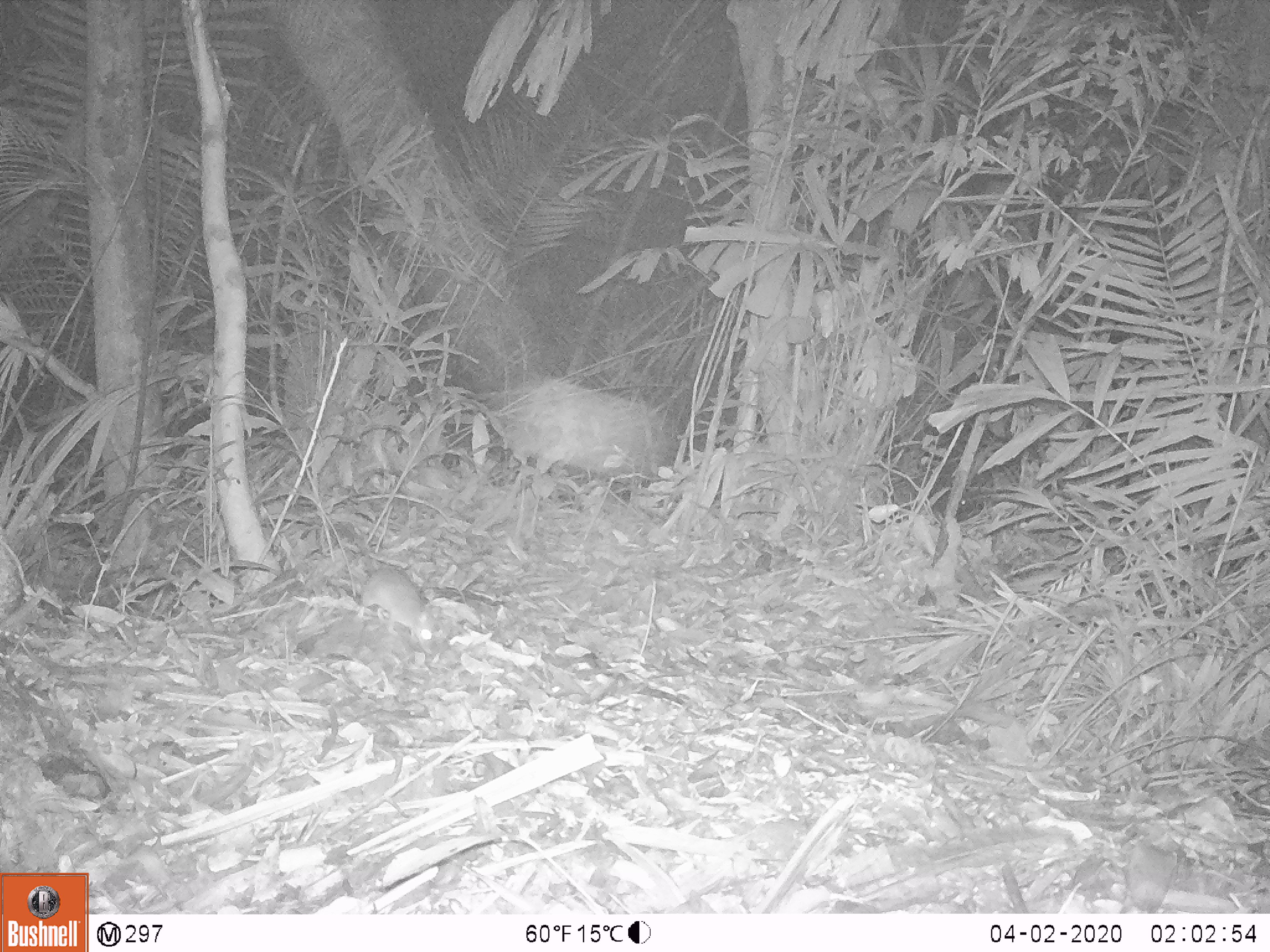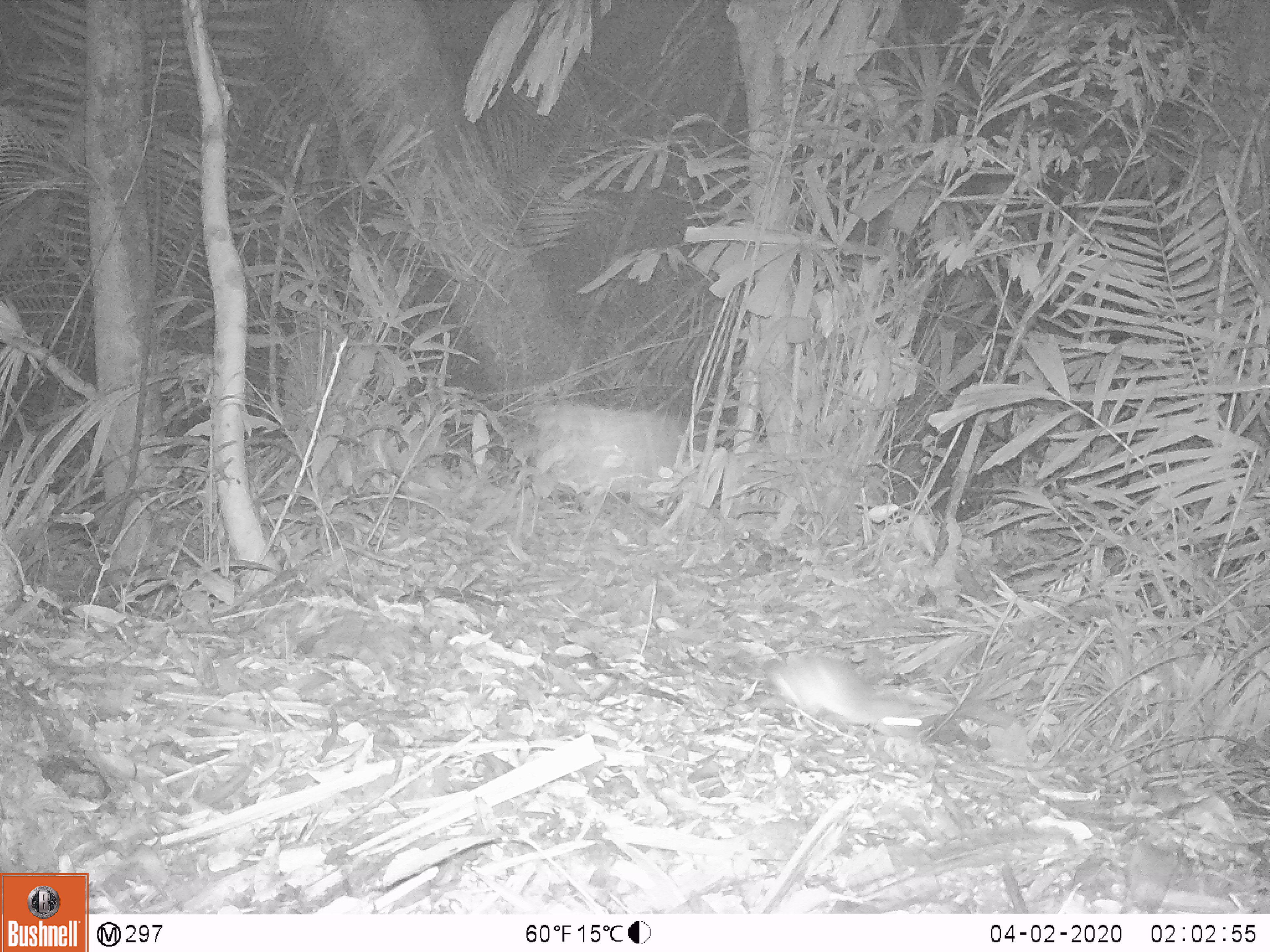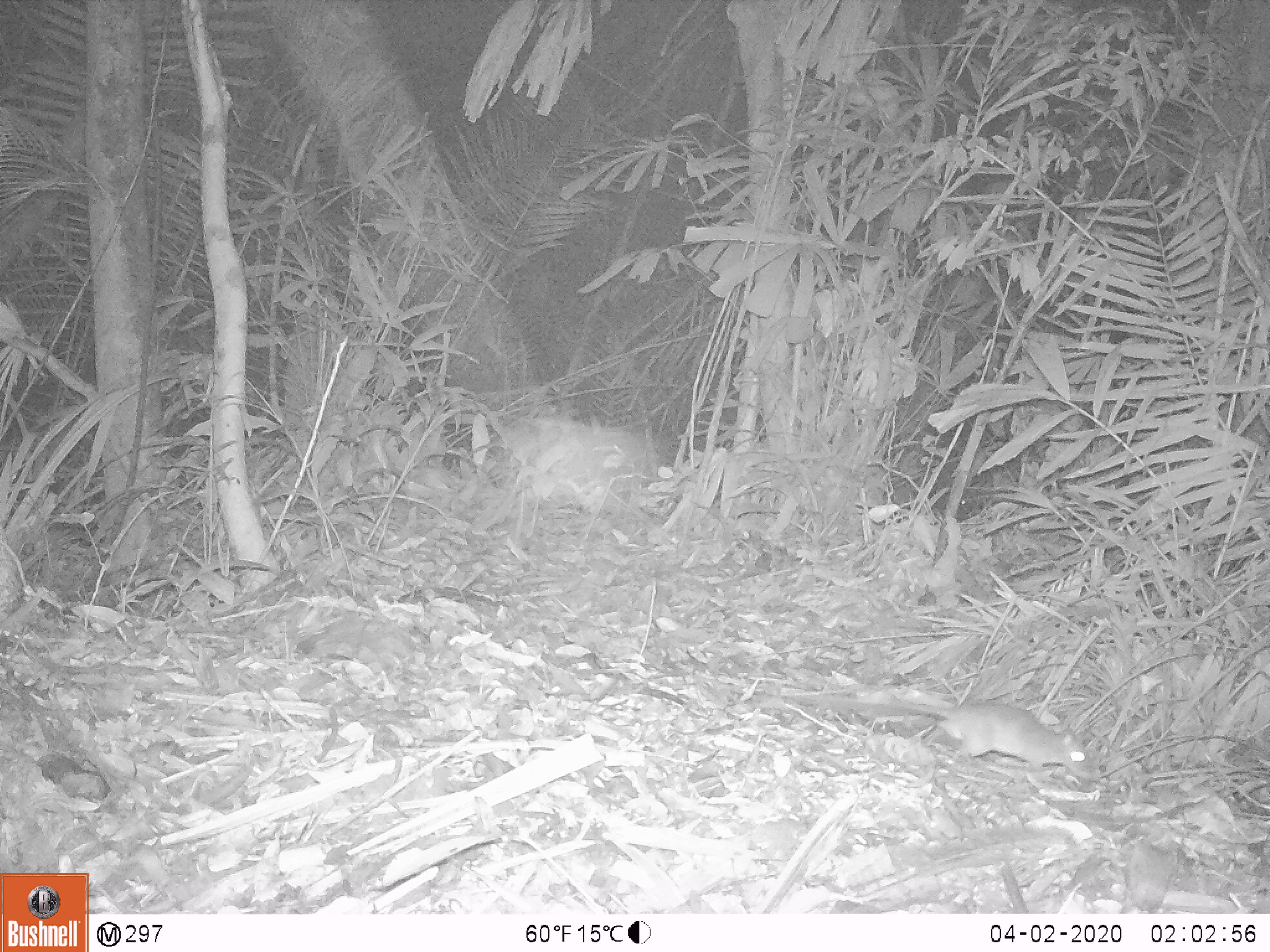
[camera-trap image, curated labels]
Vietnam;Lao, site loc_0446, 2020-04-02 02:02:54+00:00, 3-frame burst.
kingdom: Animalia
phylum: Chordata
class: Mammalia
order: Rodentia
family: Muridae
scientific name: Muridae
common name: old-world mice and rats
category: unidentified murid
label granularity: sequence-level